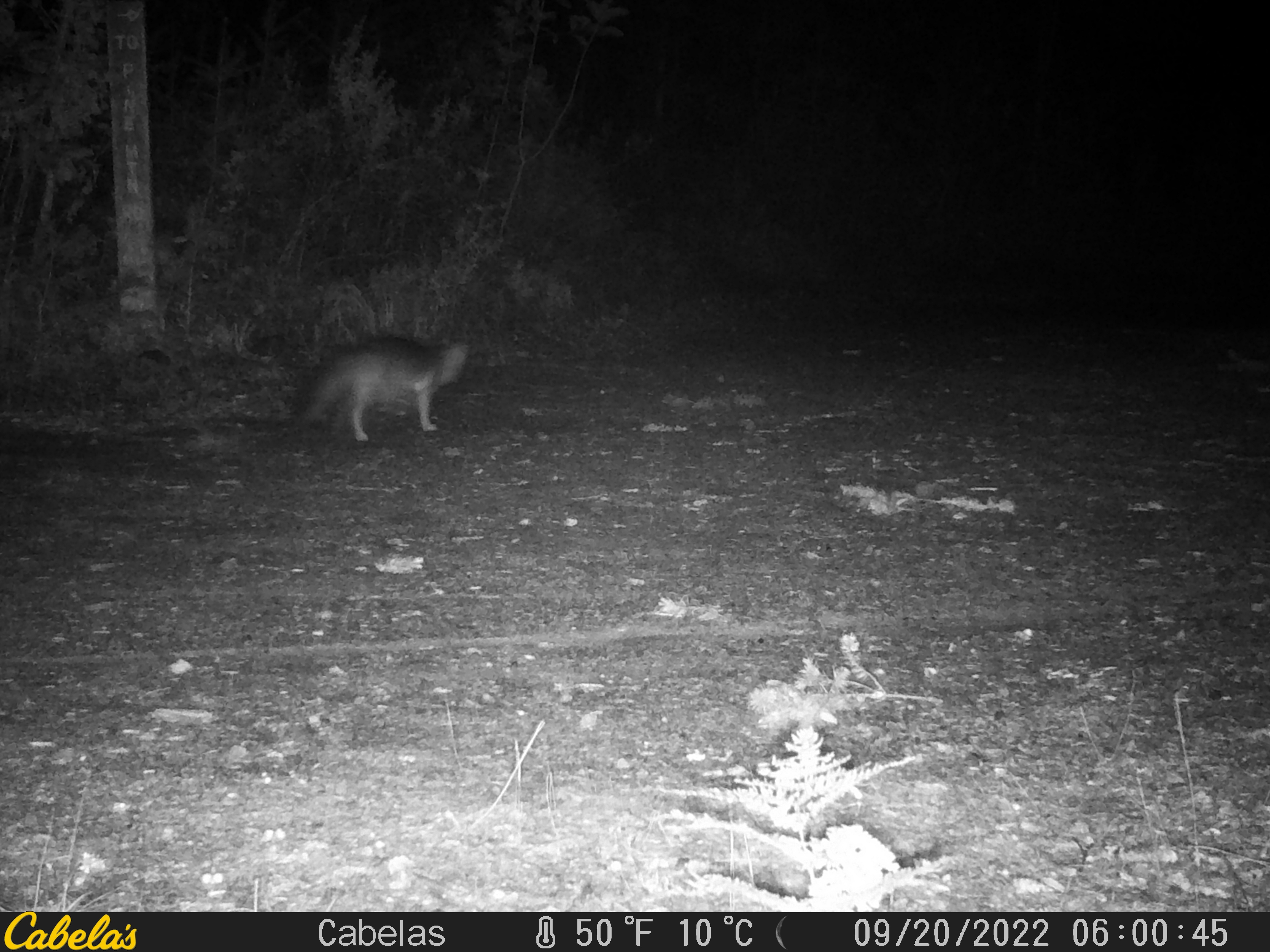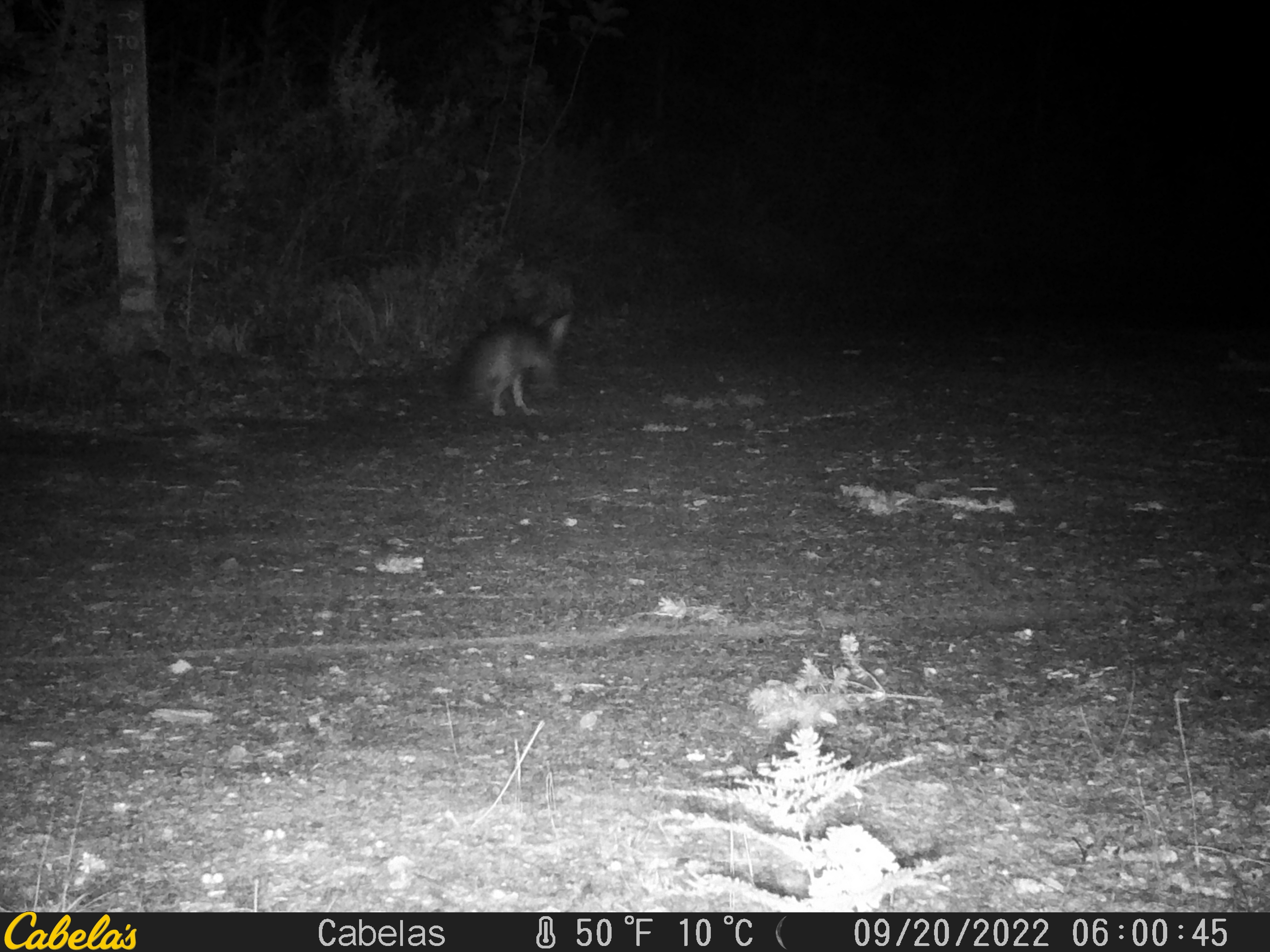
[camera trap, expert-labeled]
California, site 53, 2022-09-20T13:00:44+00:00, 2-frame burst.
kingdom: Animalia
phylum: Chordata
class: Mammalia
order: Carnivora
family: Canidae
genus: Urocyon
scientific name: Urocyon cinereoargenteus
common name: gray fox